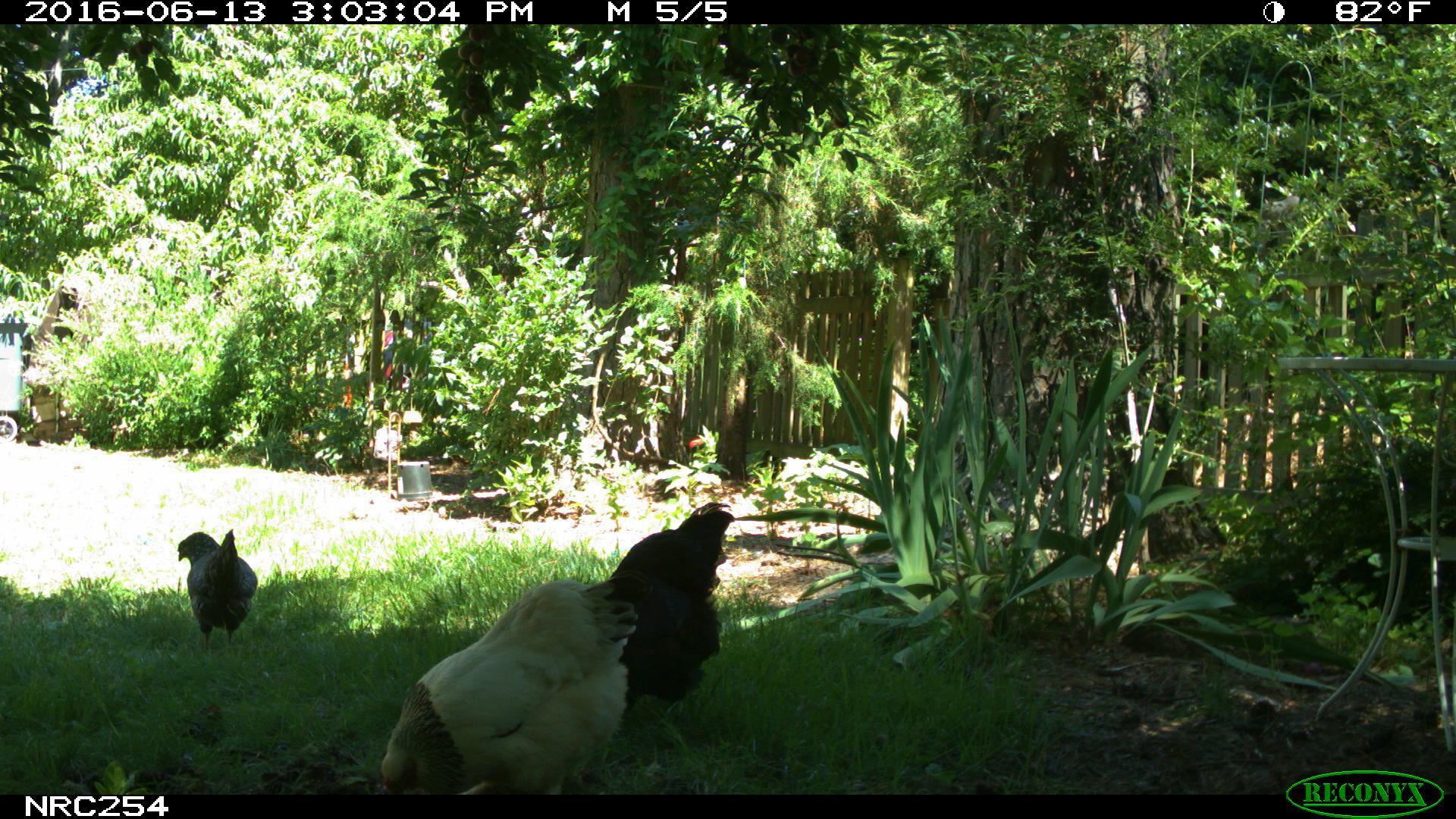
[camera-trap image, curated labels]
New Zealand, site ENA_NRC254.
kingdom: Animalia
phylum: Chordata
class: Aves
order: Galliformes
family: Phasianidae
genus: Gallus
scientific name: Gallus gallus domesticus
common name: chicken